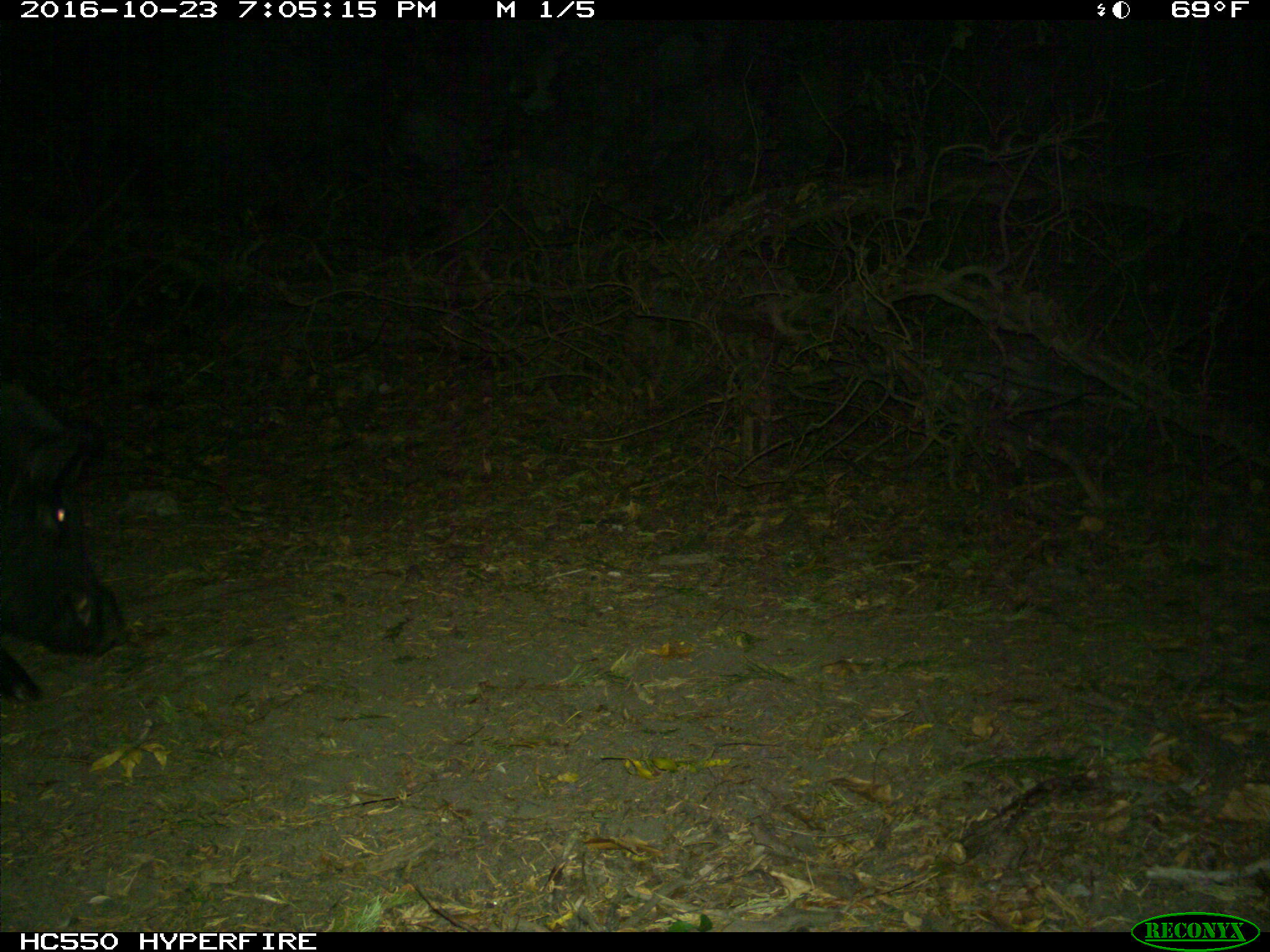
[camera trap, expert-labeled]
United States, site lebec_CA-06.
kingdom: Animalia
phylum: Chordata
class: Mammalia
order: Artiodactyla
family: Suidae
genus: Sus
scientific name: Sus scrofa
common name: wild boar